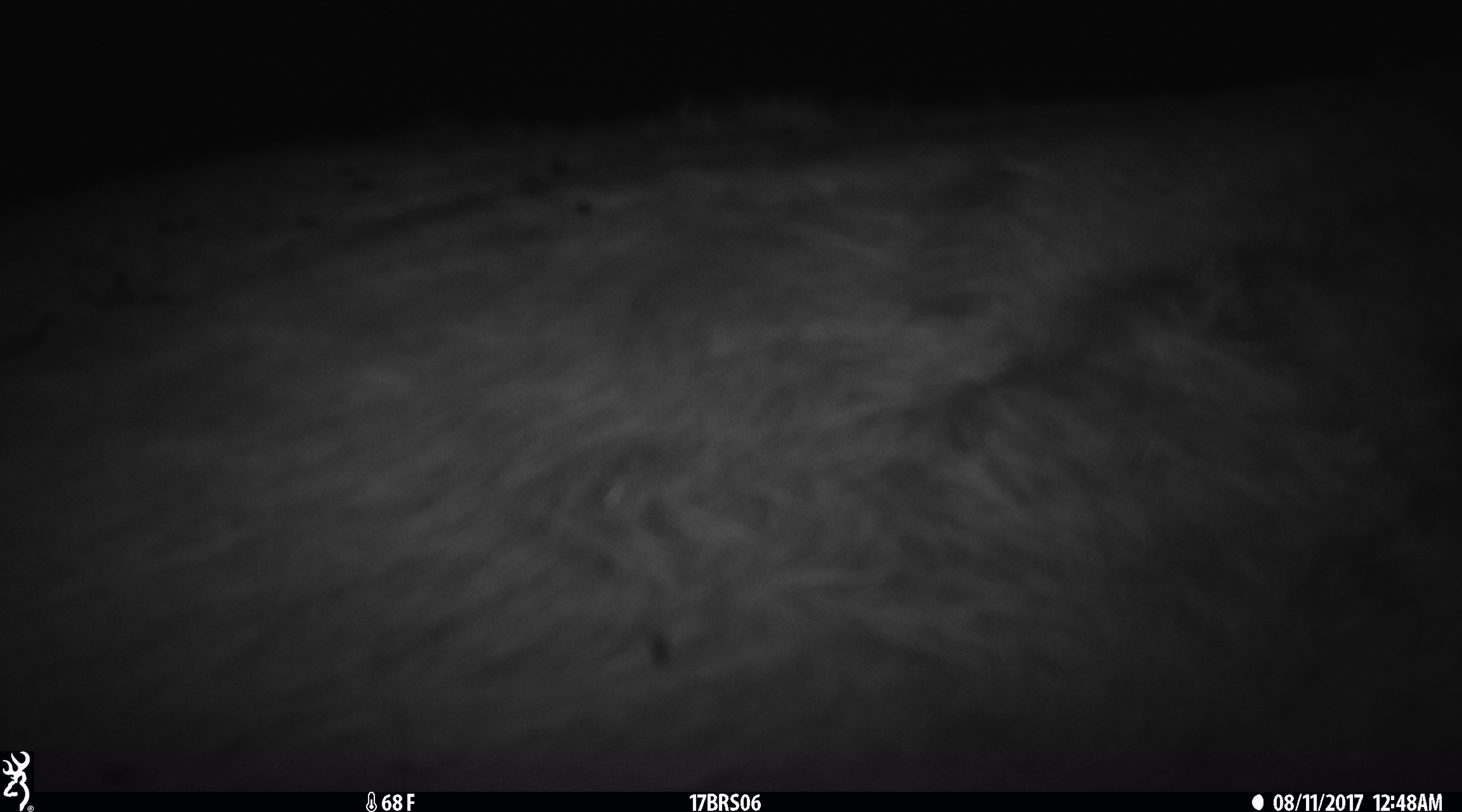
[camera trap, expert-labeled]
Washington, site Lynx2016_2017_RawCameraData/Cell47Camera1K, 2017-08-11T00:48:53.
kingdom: Animalia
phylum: Chordata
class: Mammalia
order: Artiodactyla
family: Bovidae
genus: Bos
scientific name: Bos taurus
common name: domestic cattle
Domestic cattle (Bos taurus). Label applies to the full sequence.